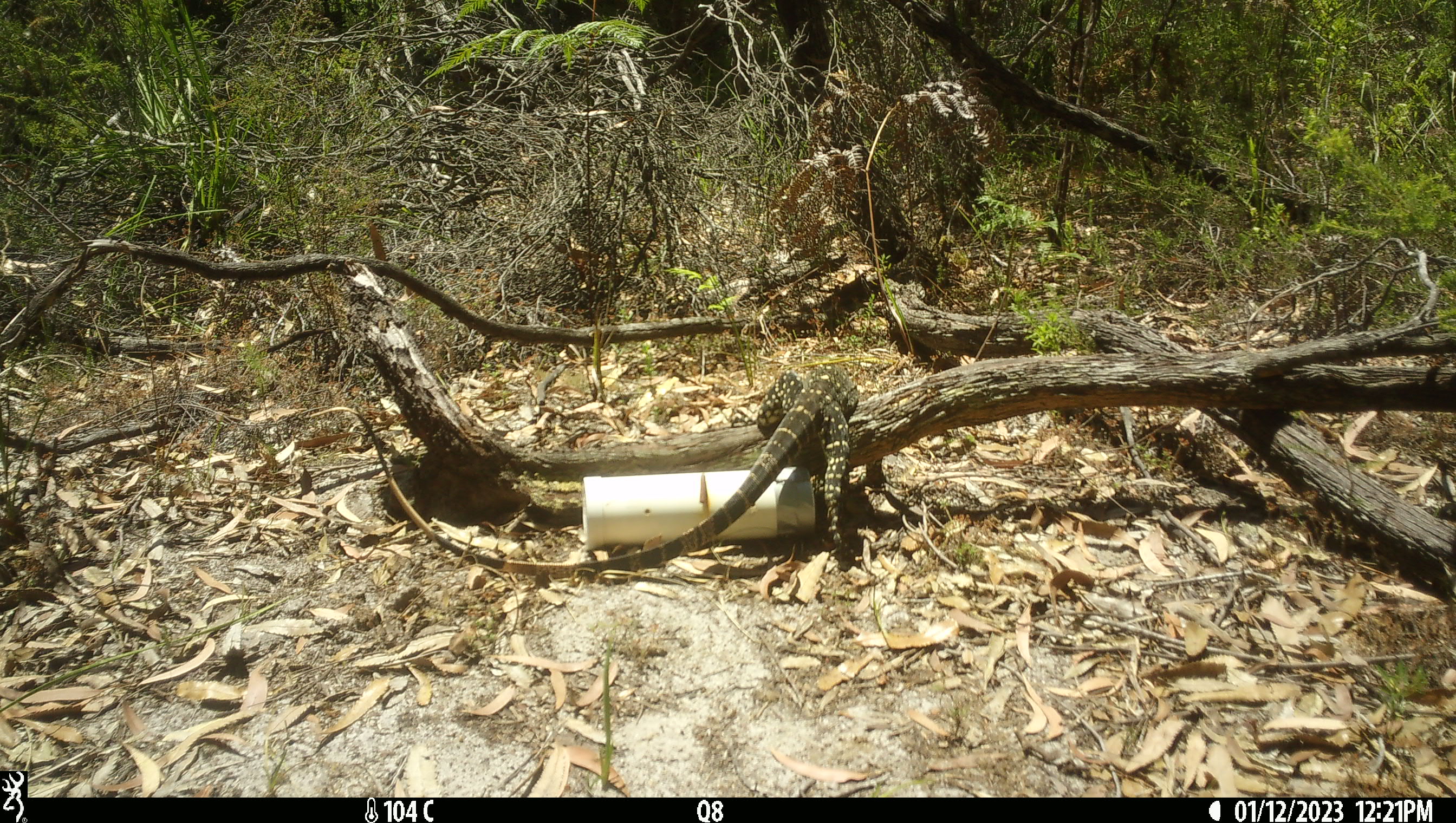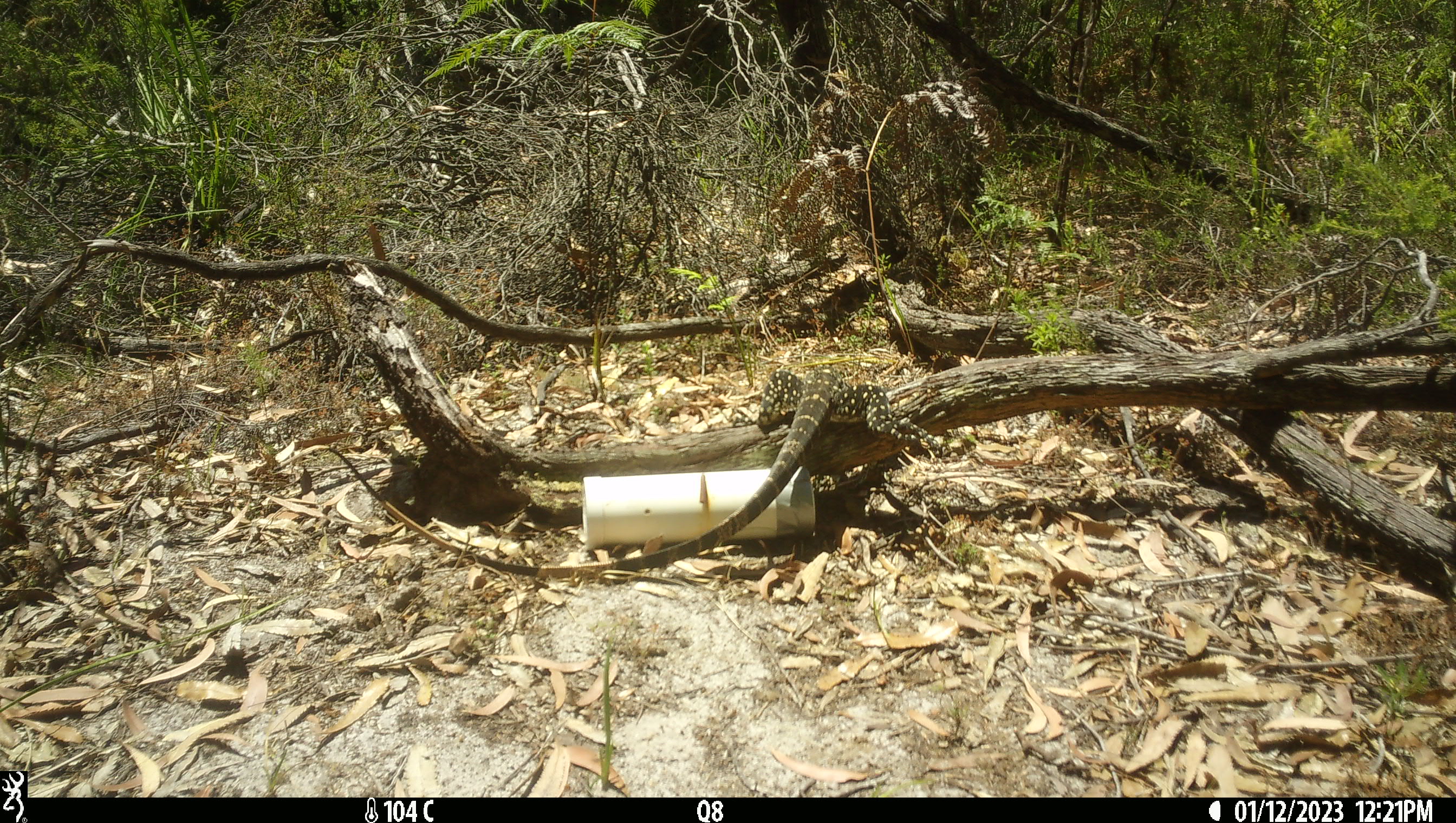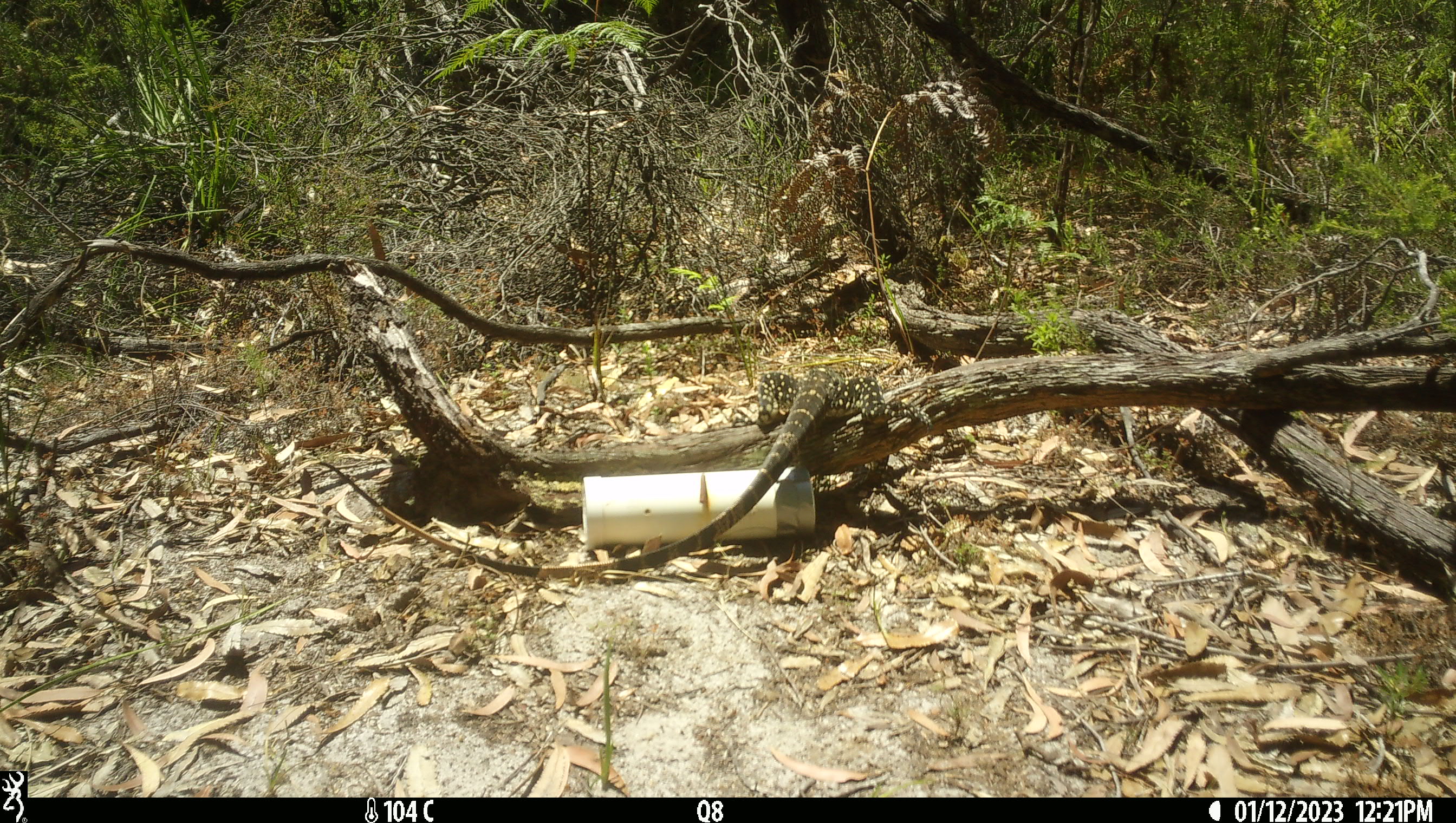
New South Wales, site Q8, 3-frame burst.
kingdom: Animalia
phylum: Chordata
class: Reptilia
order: Squamata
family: Varanidae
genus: Varanus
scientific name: Varanus varius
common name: lace monitor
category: goanna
Goanna (lace monitor) (Varanus varius).